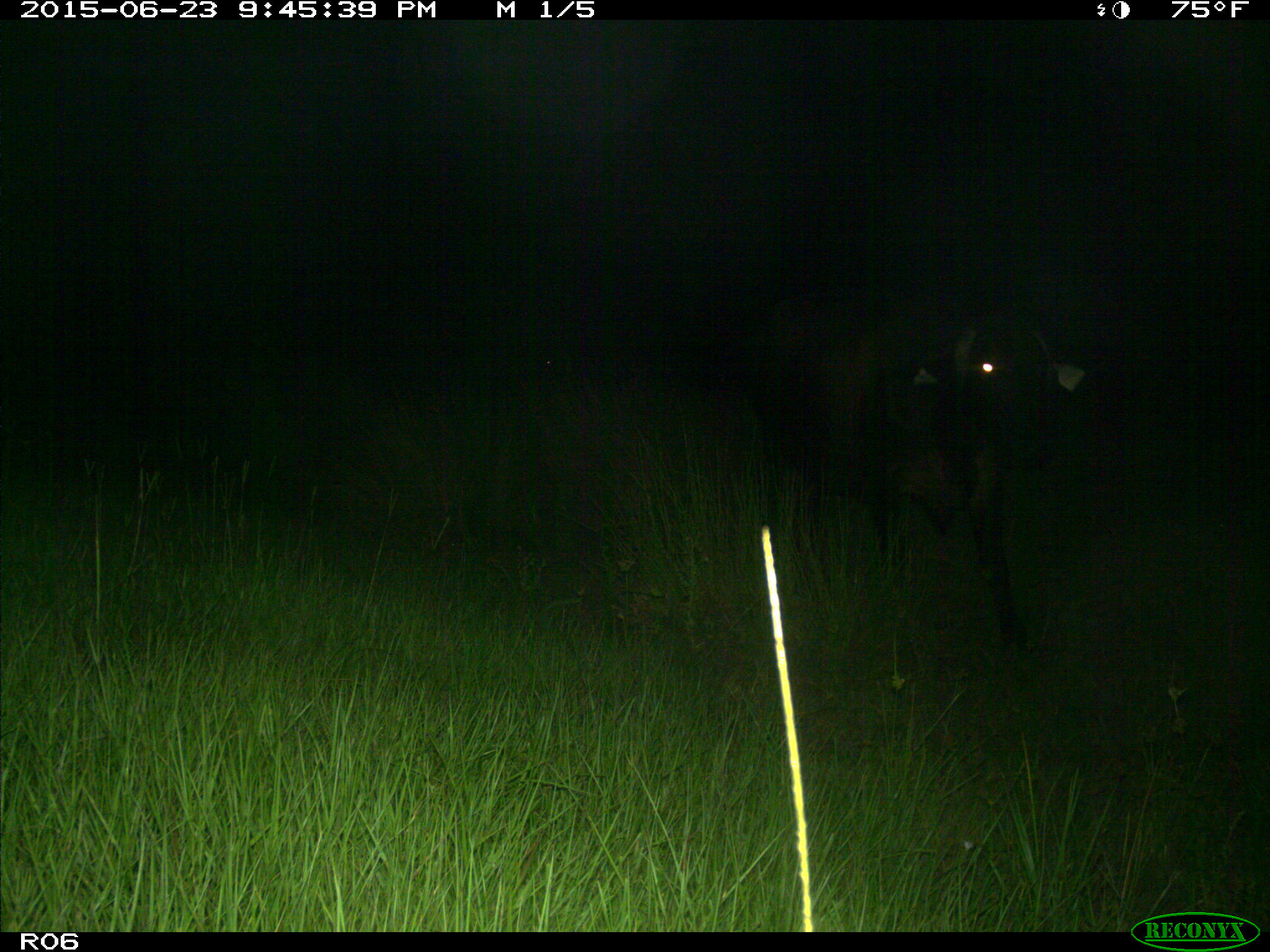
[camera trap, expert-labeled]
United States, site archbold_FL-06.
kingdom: Animalia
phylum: Chordata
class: Mammalia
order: Artiodactyla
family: Bovidae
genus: Bos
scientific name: Bos taurus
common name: domestic cow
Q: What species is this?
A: Bos taurus (domestic cow).